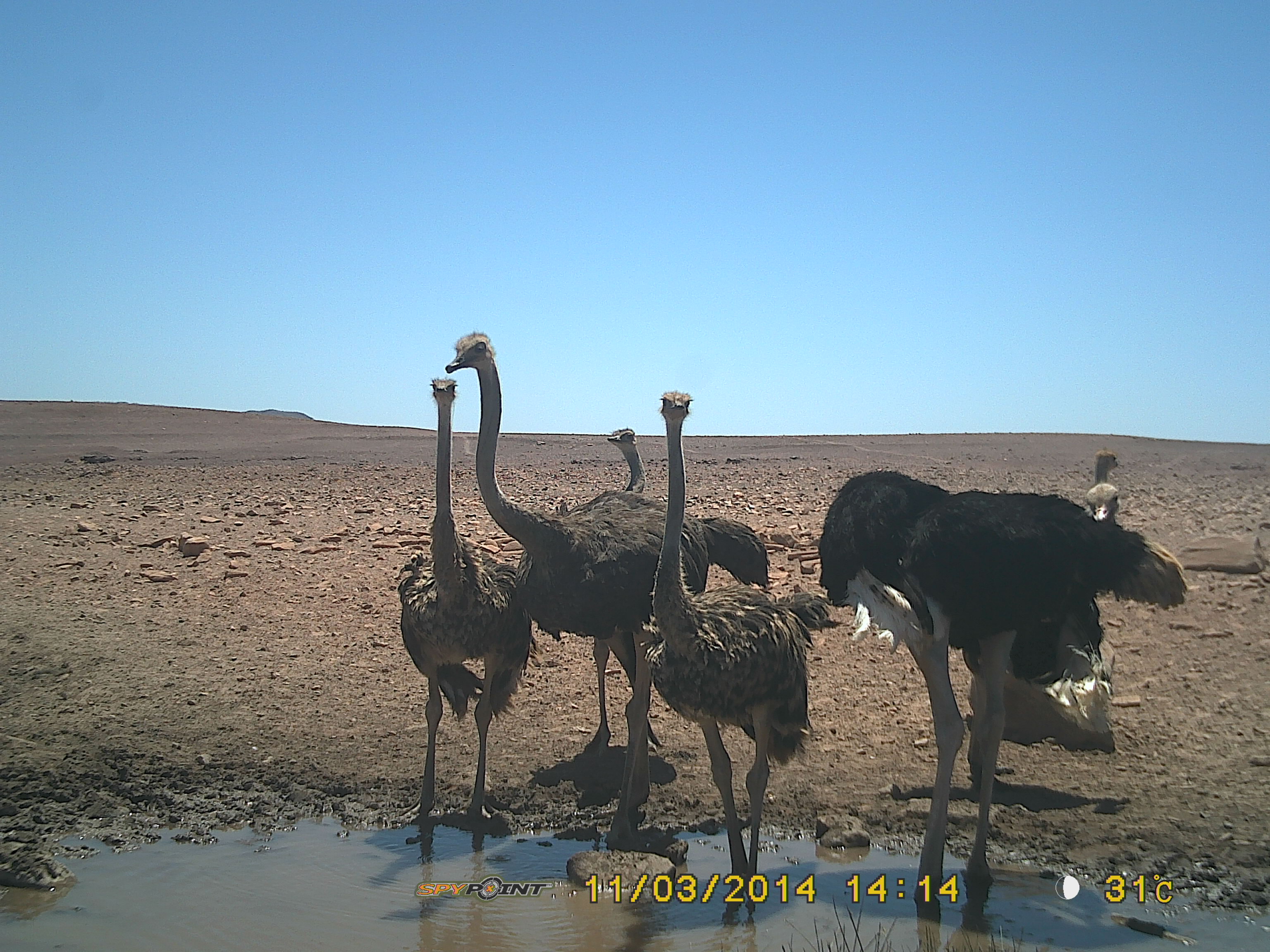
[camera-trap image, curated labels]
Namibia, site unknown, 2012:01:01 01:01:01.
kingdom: Animalia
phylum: Chordata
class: Aves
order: Struthioniformes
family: Struthionidae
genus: Struthio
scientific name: Struthio camelus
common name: common ostrich